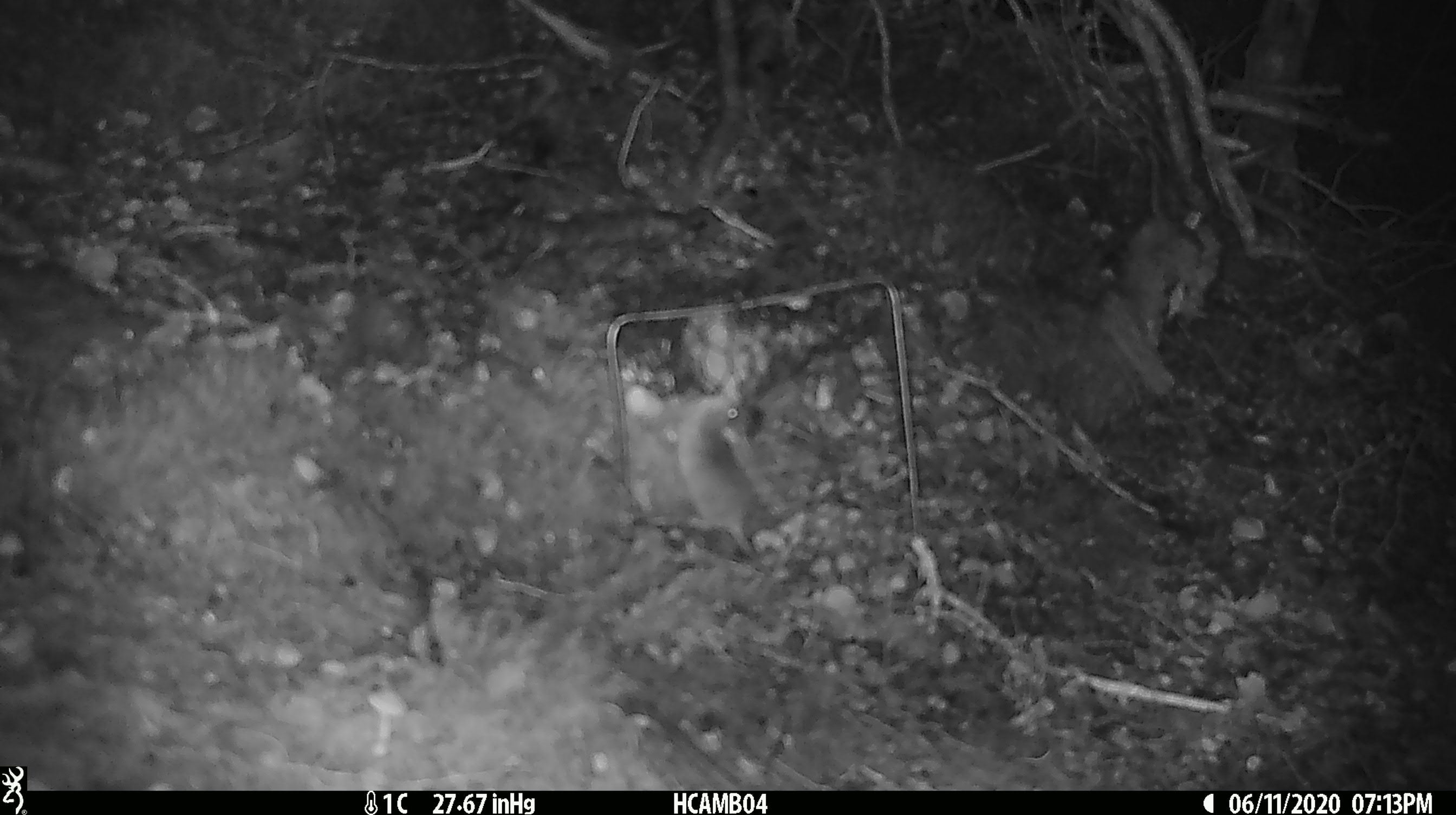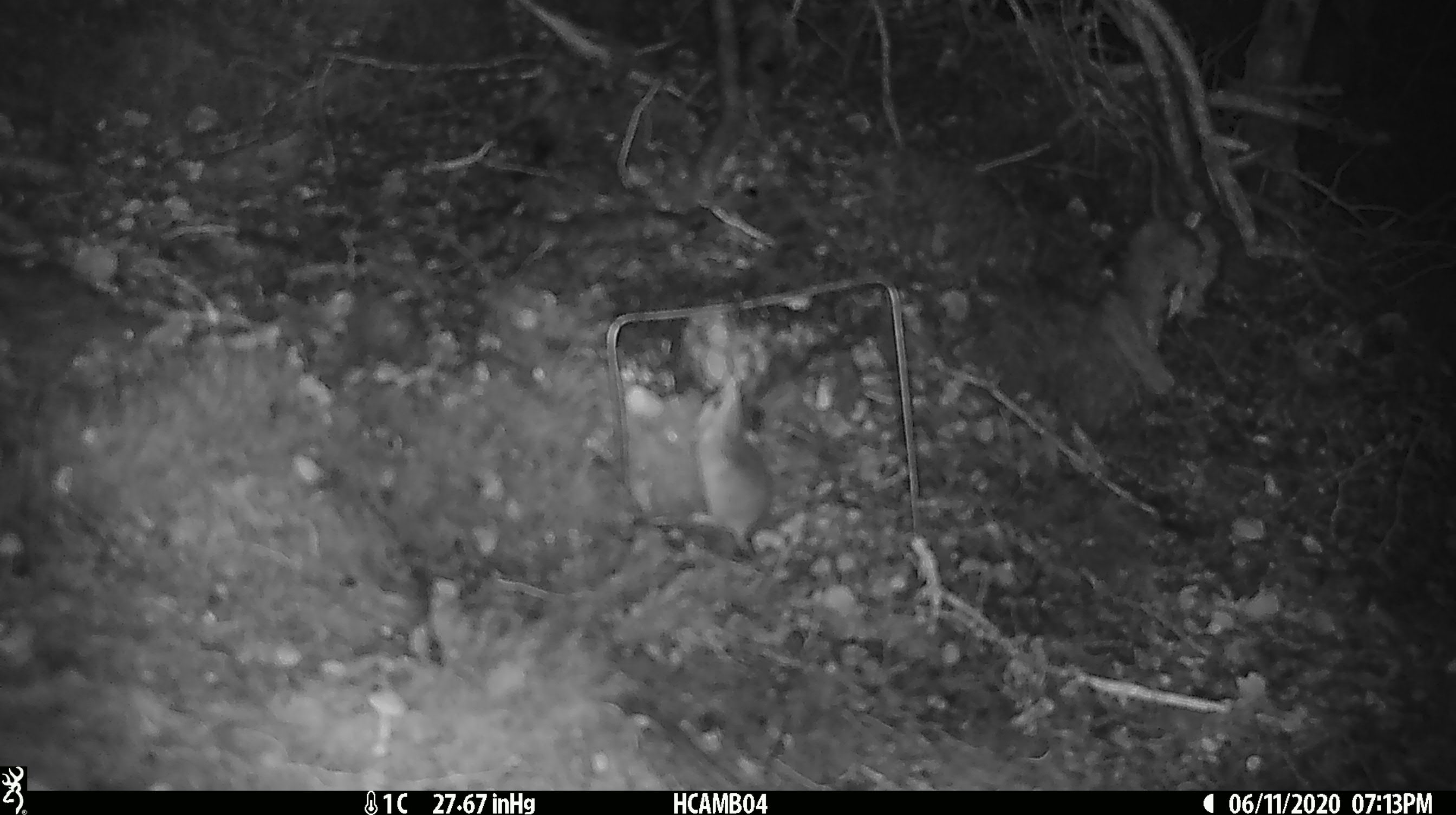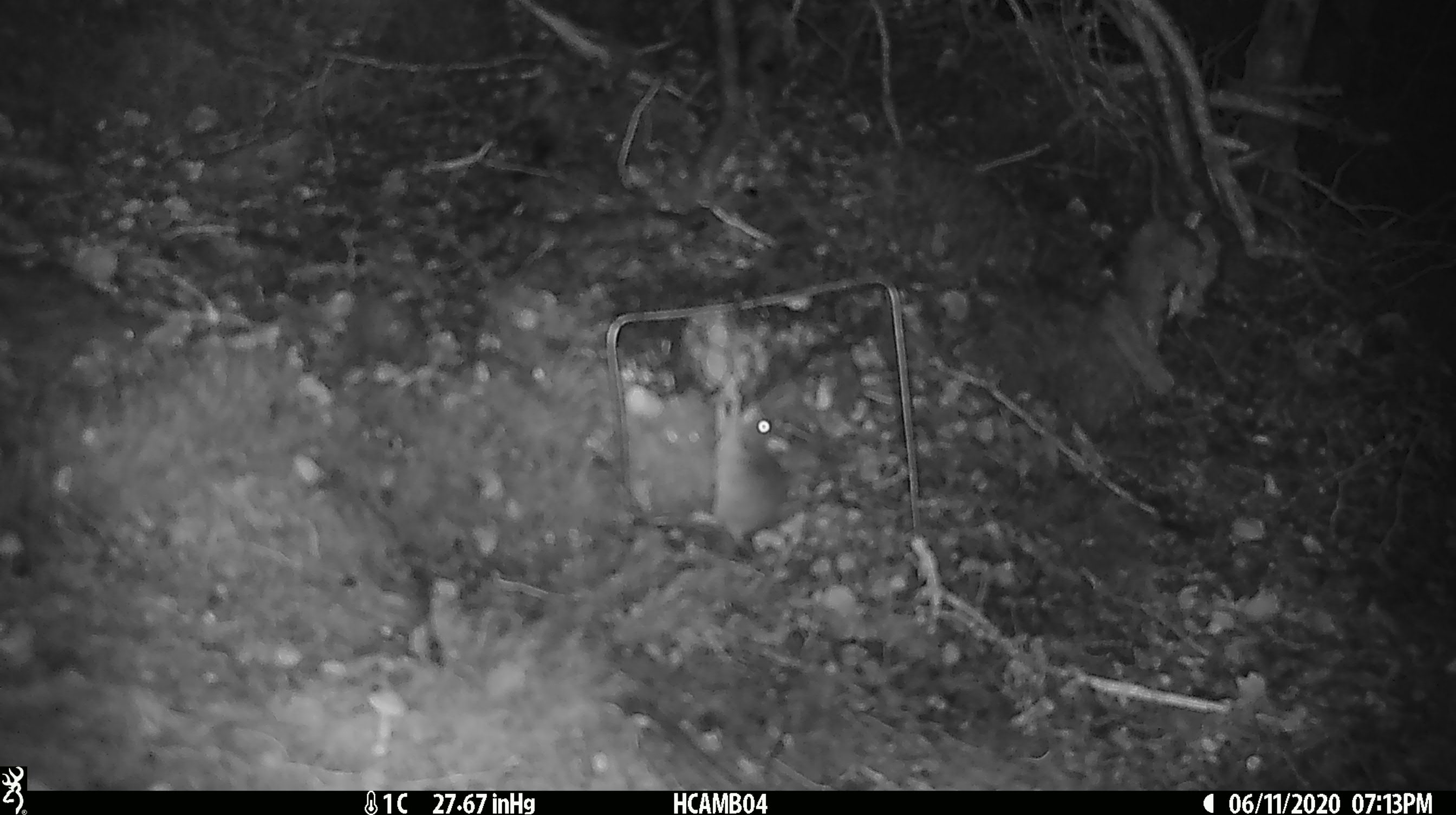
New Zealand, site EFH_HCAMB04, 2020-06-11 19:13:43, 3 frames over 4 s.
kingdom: Animalia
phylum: Chordata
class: Mammalia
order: Rodentia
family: Muridae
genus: Mus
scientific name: Mus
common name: mouse